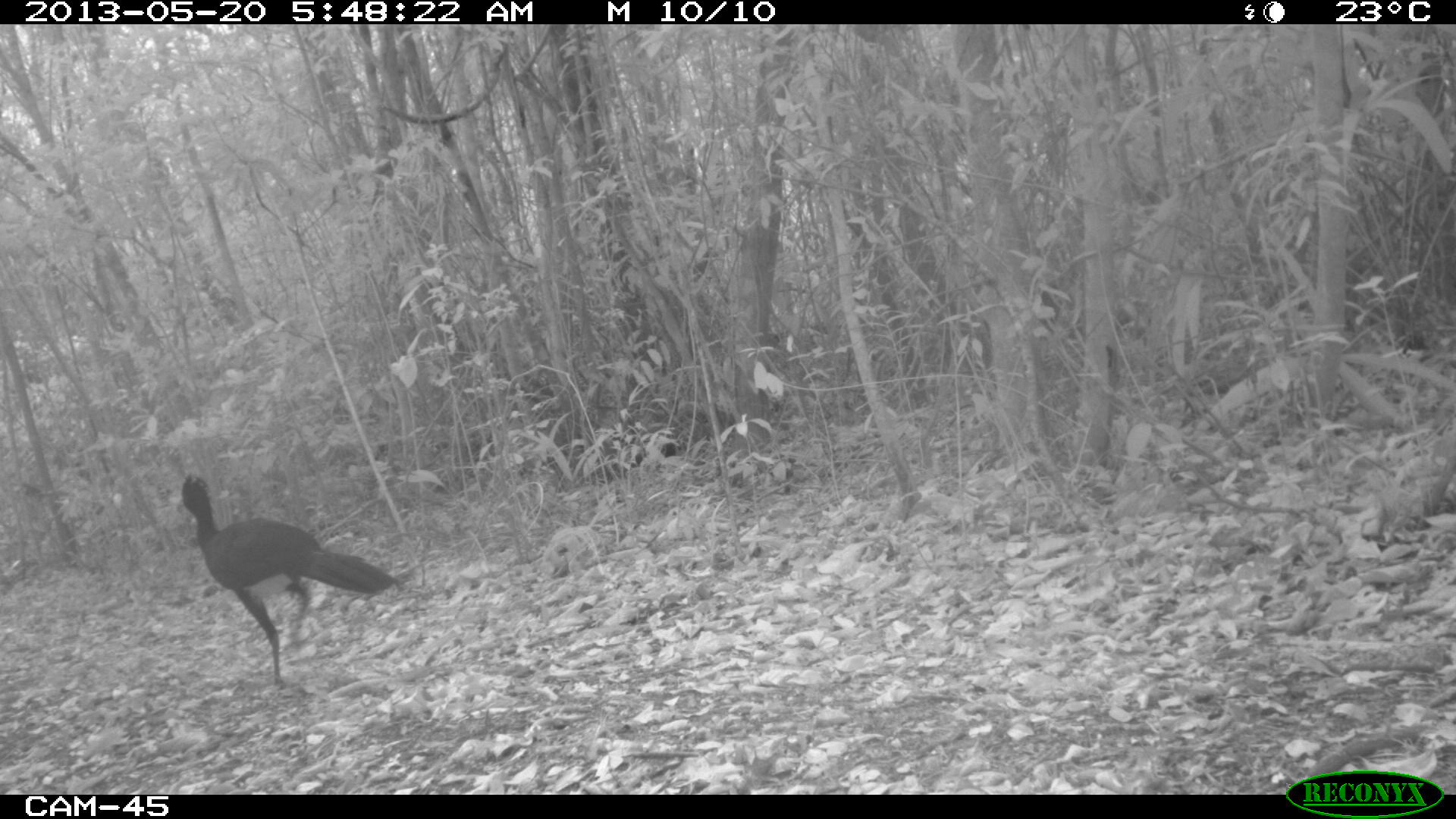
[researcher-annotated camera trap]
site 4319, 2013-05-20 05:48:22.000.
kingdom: Animalia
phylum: Chordata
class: Aves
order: Galliformes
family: Cracidae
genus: Crax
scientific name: Crax rubra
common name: great curassow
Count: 1.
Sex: male.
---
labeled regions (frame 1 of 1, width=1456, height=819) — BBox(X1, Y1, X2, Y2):
crax rubra: BBox(180, 470, 398, 688)